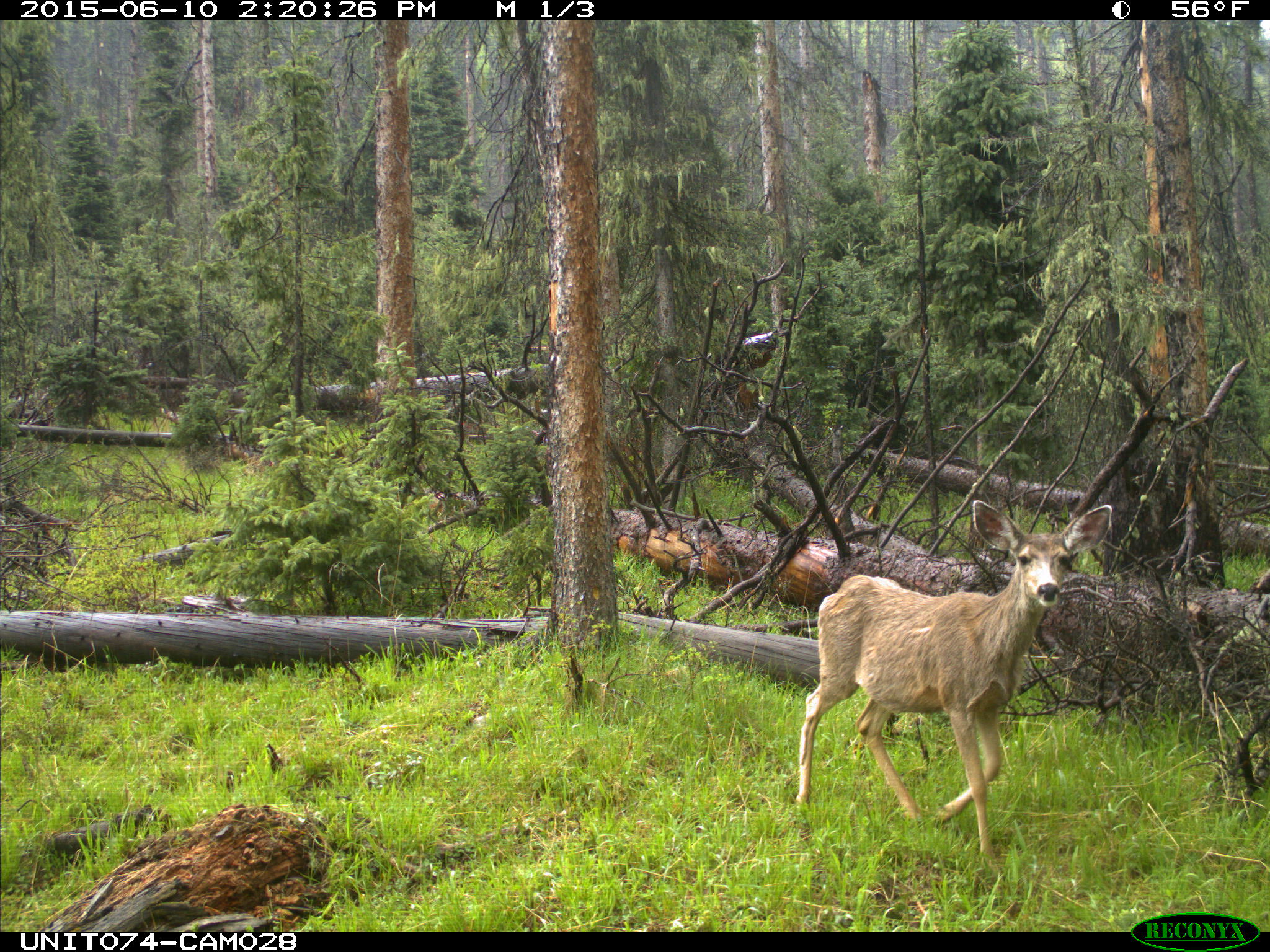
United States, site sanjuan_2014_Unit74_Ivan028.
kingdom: Animalia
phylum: Chordata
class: Mammalia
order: Artiodactyla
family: Cervidae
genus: Odocoileus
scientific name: Odocoileus hemionus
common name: mule deer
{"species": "Odocoileus hemionus (mule deer)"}